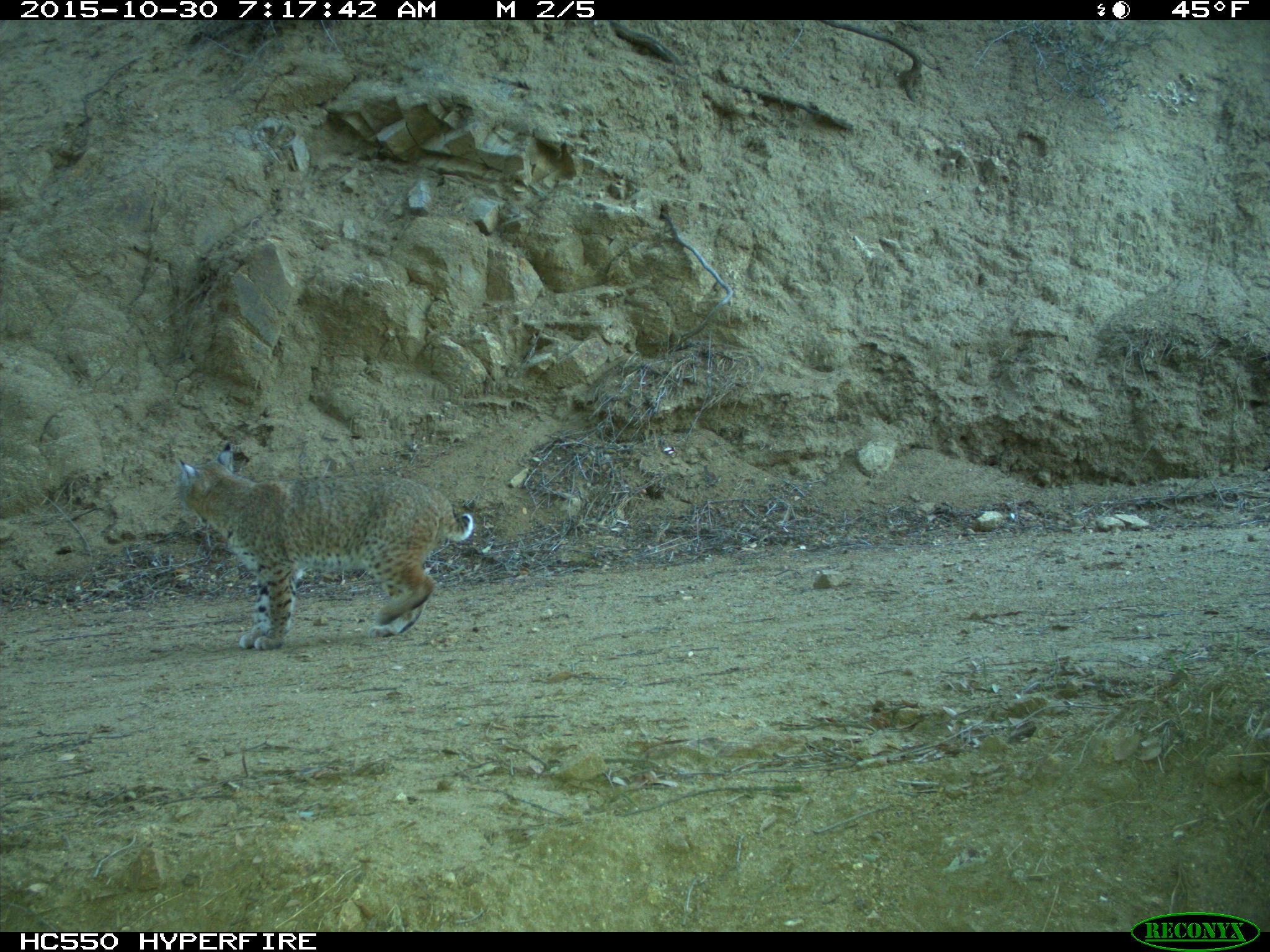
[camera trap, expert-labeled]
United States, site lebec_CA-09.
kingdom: Animalia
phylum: Chordata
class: Mammalia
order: Carnivora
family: Felidae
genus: Lynx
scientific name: Lynx rufus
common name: bobcat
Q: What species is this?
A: Lynx rufus (bobcat).